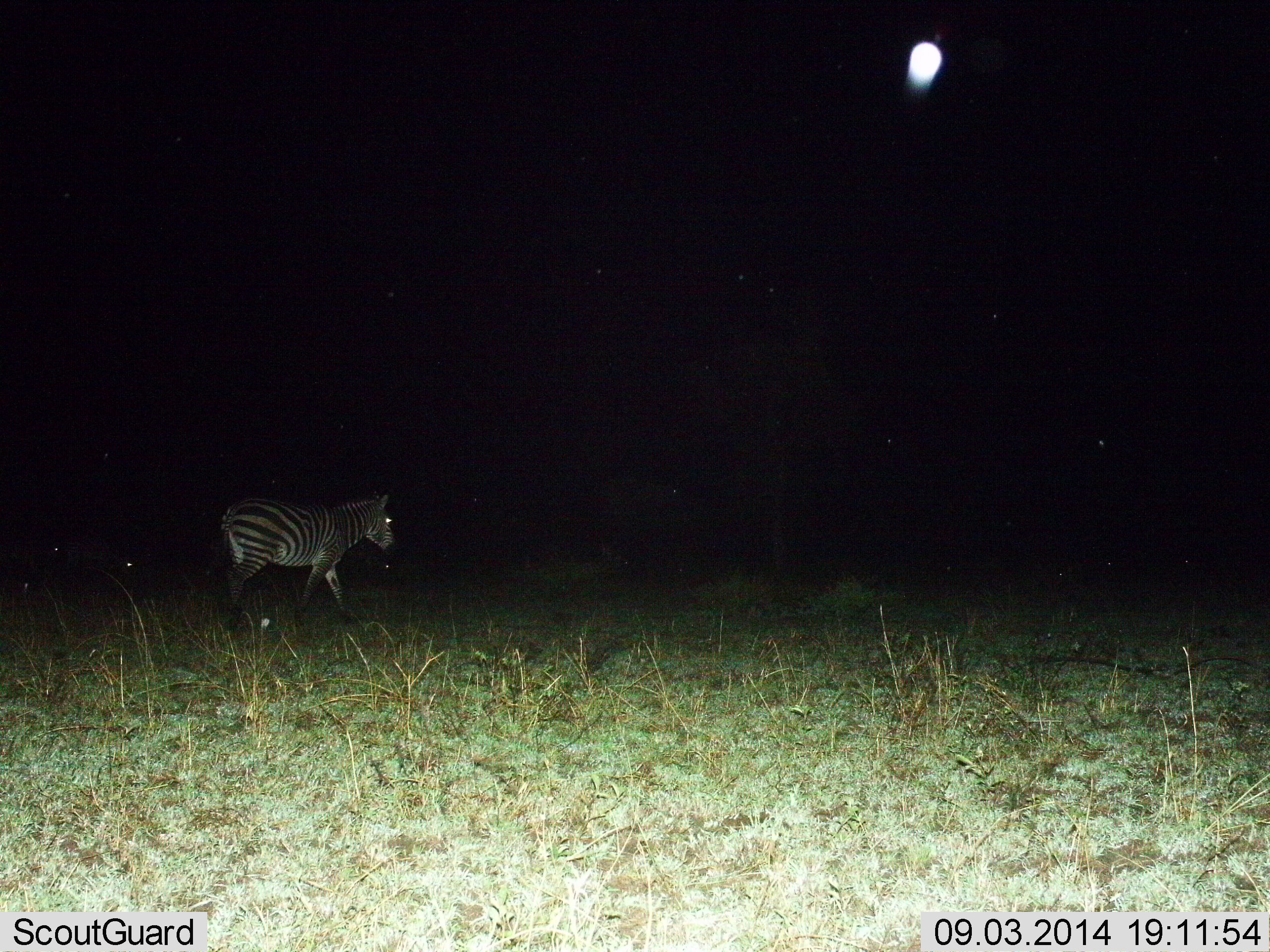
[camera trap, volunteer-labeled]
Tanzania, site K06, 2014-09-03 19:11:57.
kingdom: Animalia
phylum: Chordata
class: Mammalia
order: Perissodactyla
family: Equidae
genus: Equus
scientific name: Equus quagga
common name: plains zebra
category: zebra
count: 1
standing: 20%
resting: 0%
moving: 90%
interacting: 0%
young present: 0%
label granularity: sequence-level